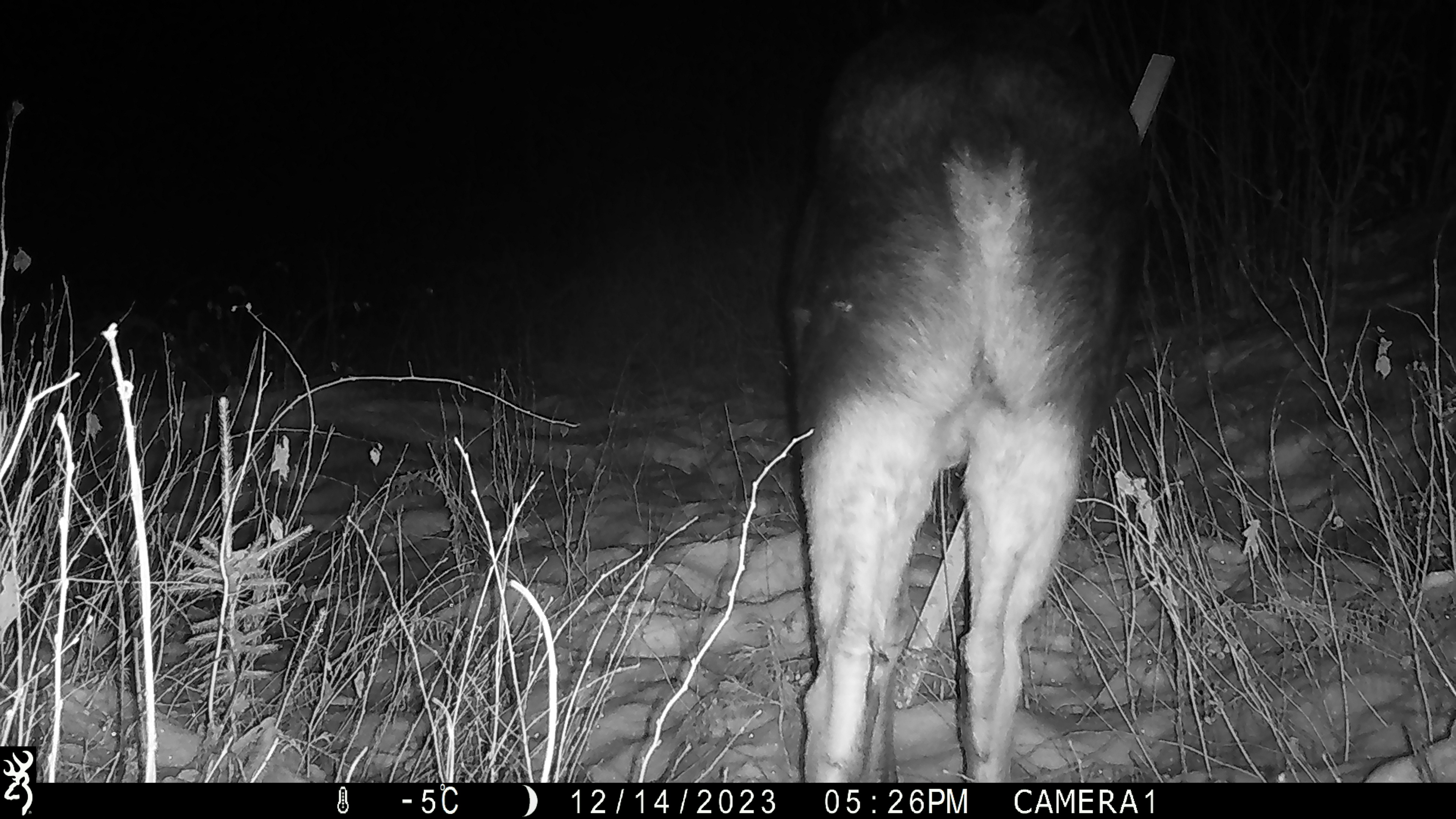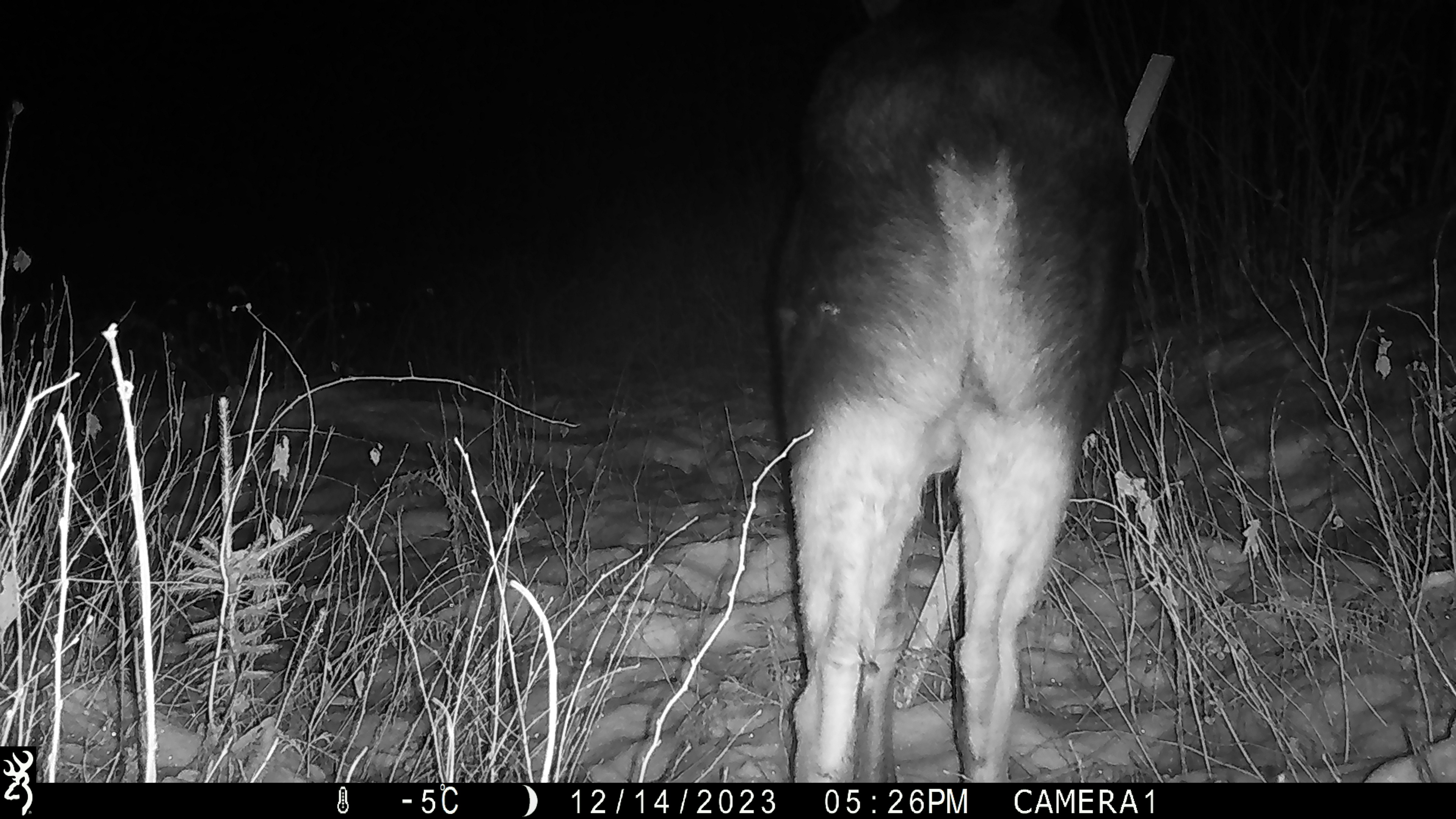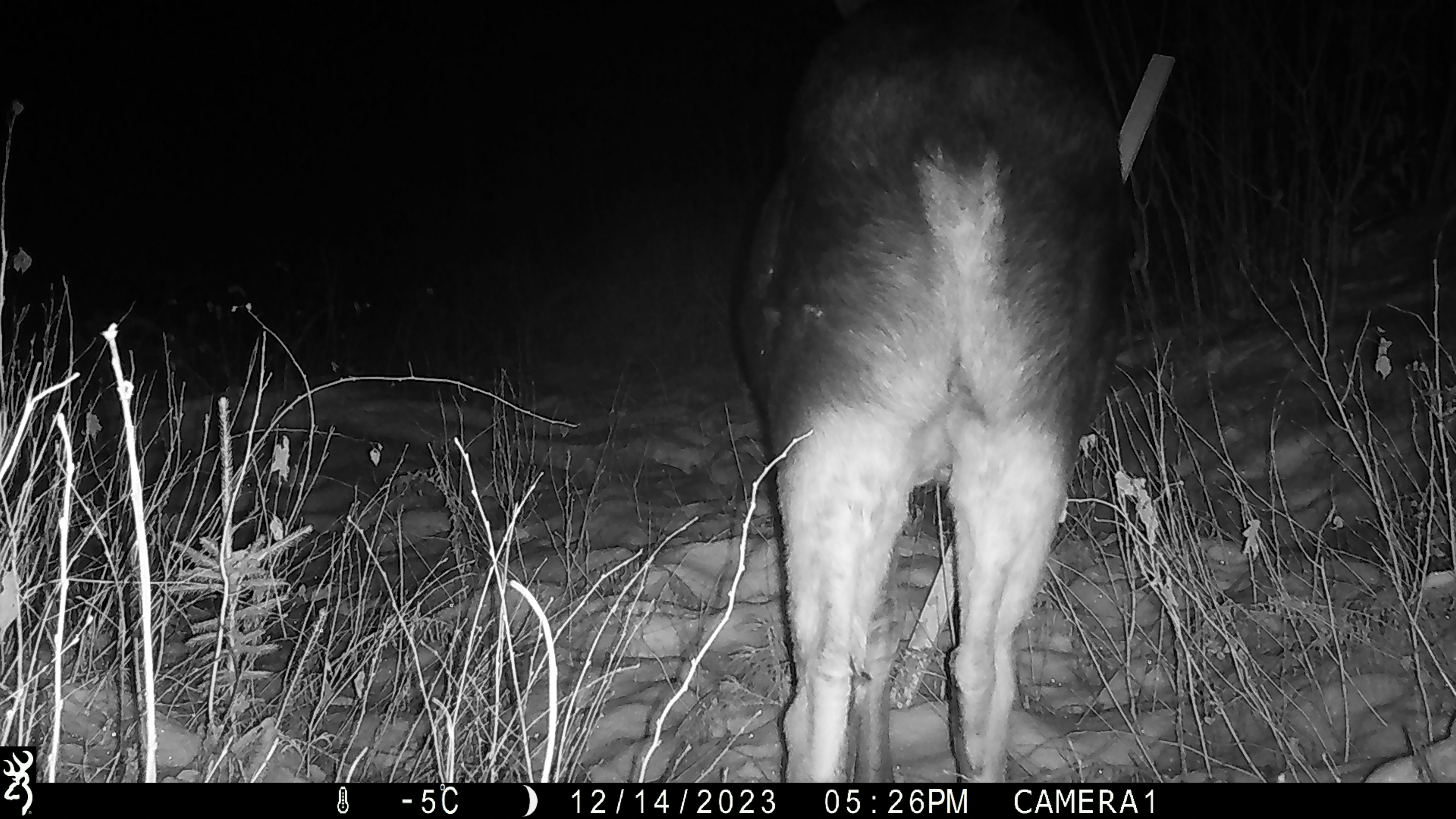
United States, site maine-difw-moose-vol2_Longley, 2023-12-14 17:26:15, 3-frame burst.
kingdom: Animalia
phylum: Chordata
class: Mammalia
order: Artiodactyla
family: Cervidae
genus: Alces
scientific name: Alces alces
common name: moose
Moose (Alces alces).